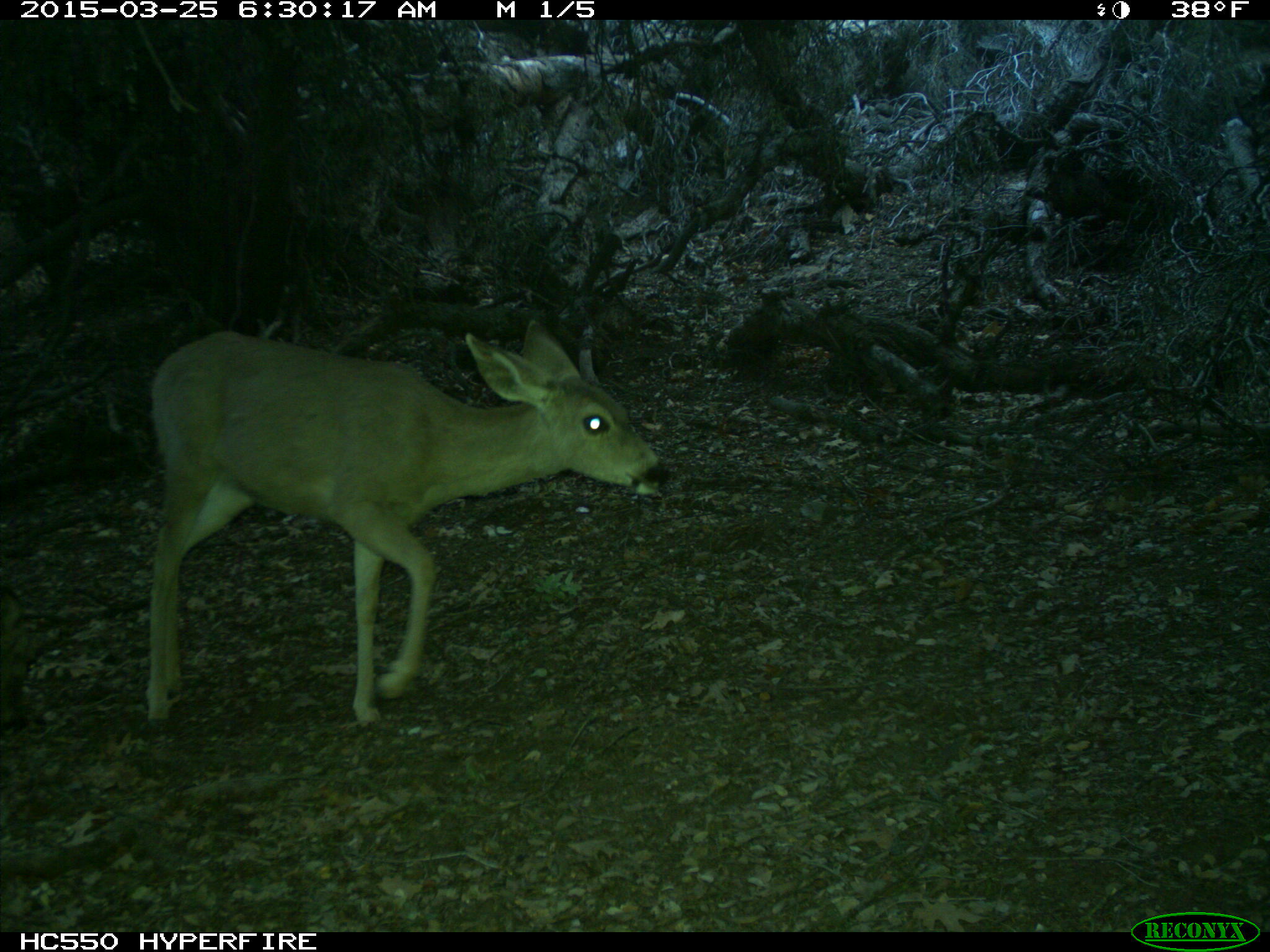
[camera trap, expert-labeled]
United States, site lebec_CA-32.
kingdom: Animalia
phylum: Chordata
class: Mammalia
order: Artiodactyla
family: Cervidae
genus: Odocoileus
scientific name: Odocoileus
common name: deer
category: unidentified deer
Unidentified deer (deer) (Odocoileus).